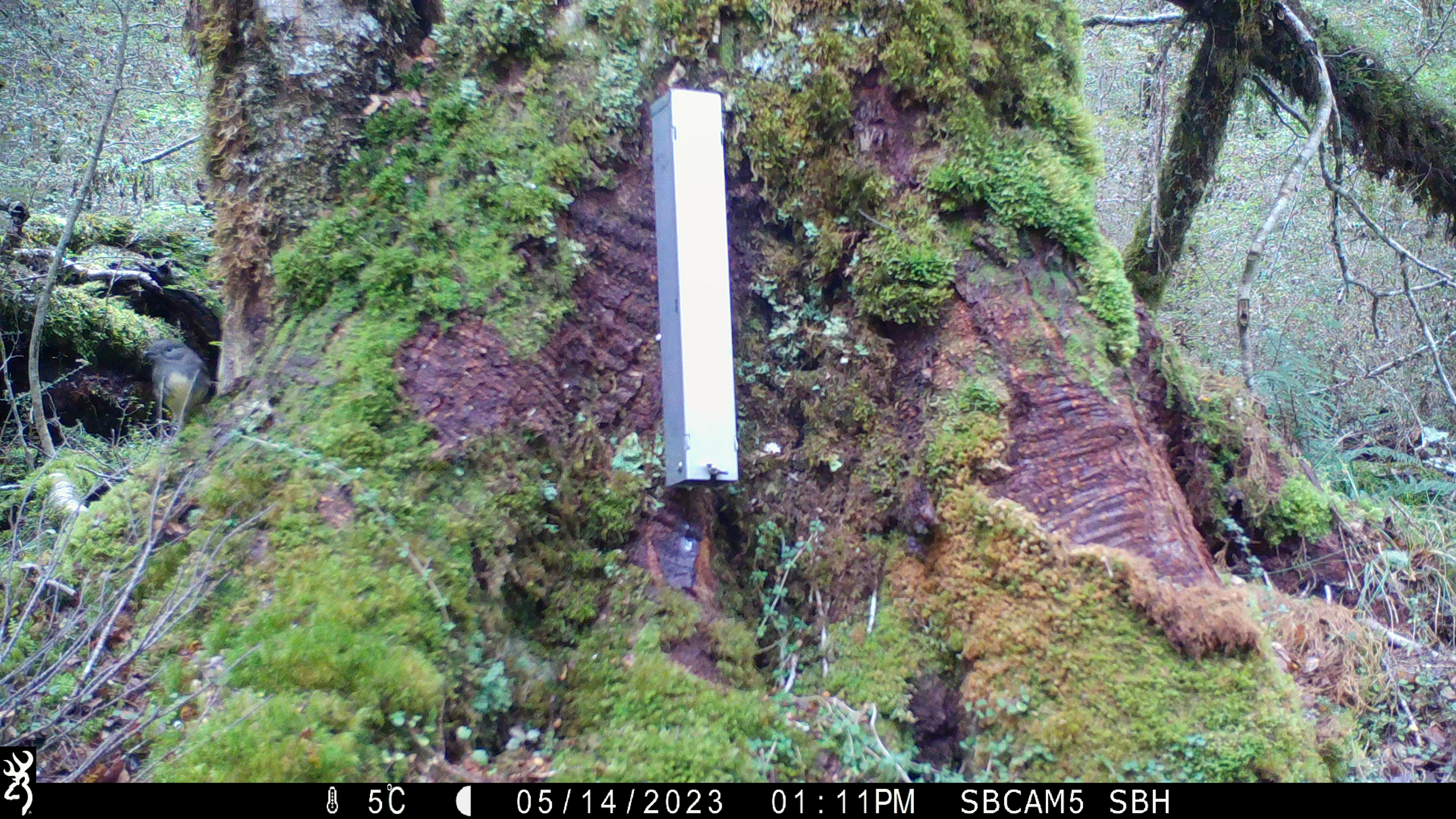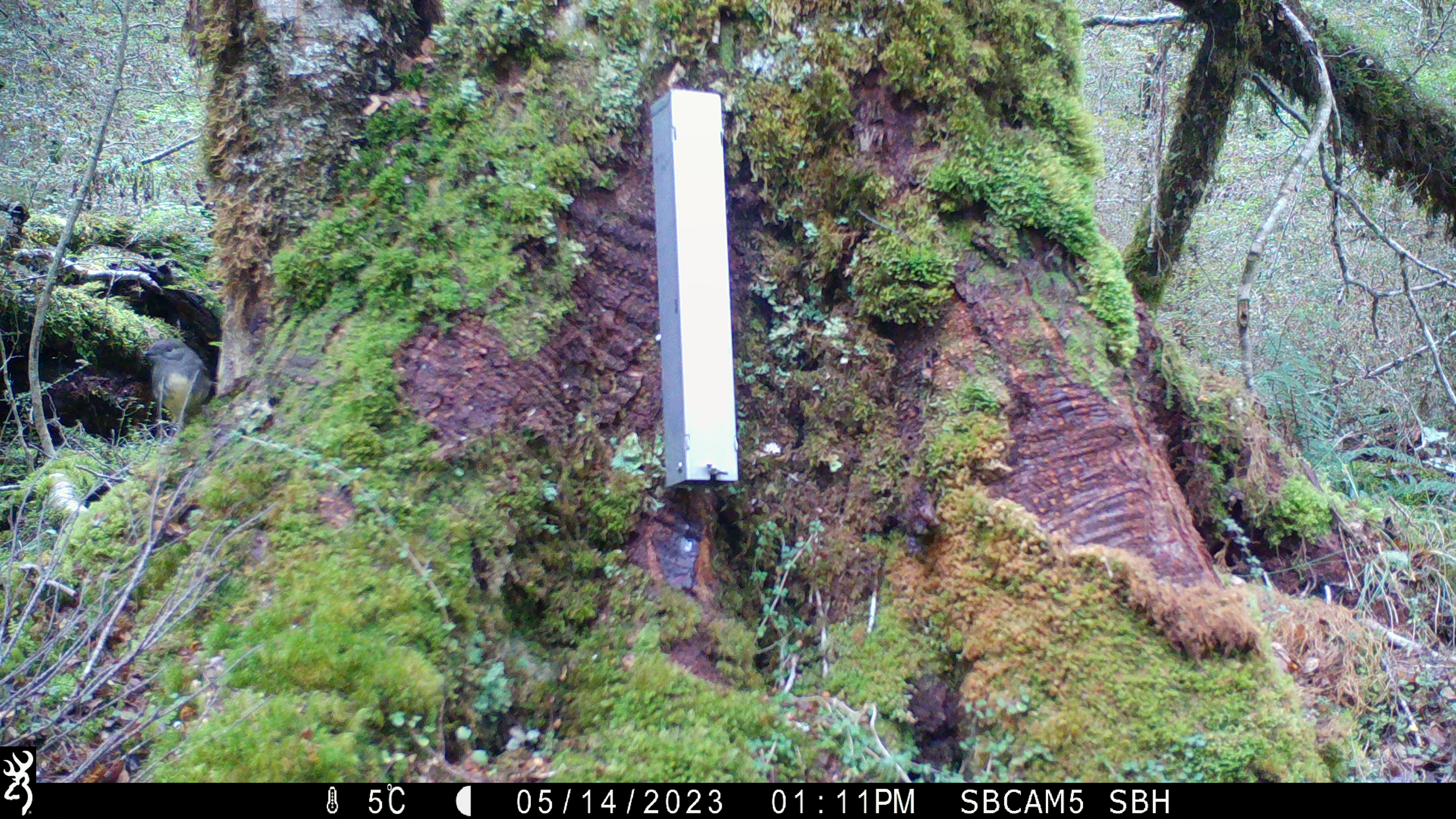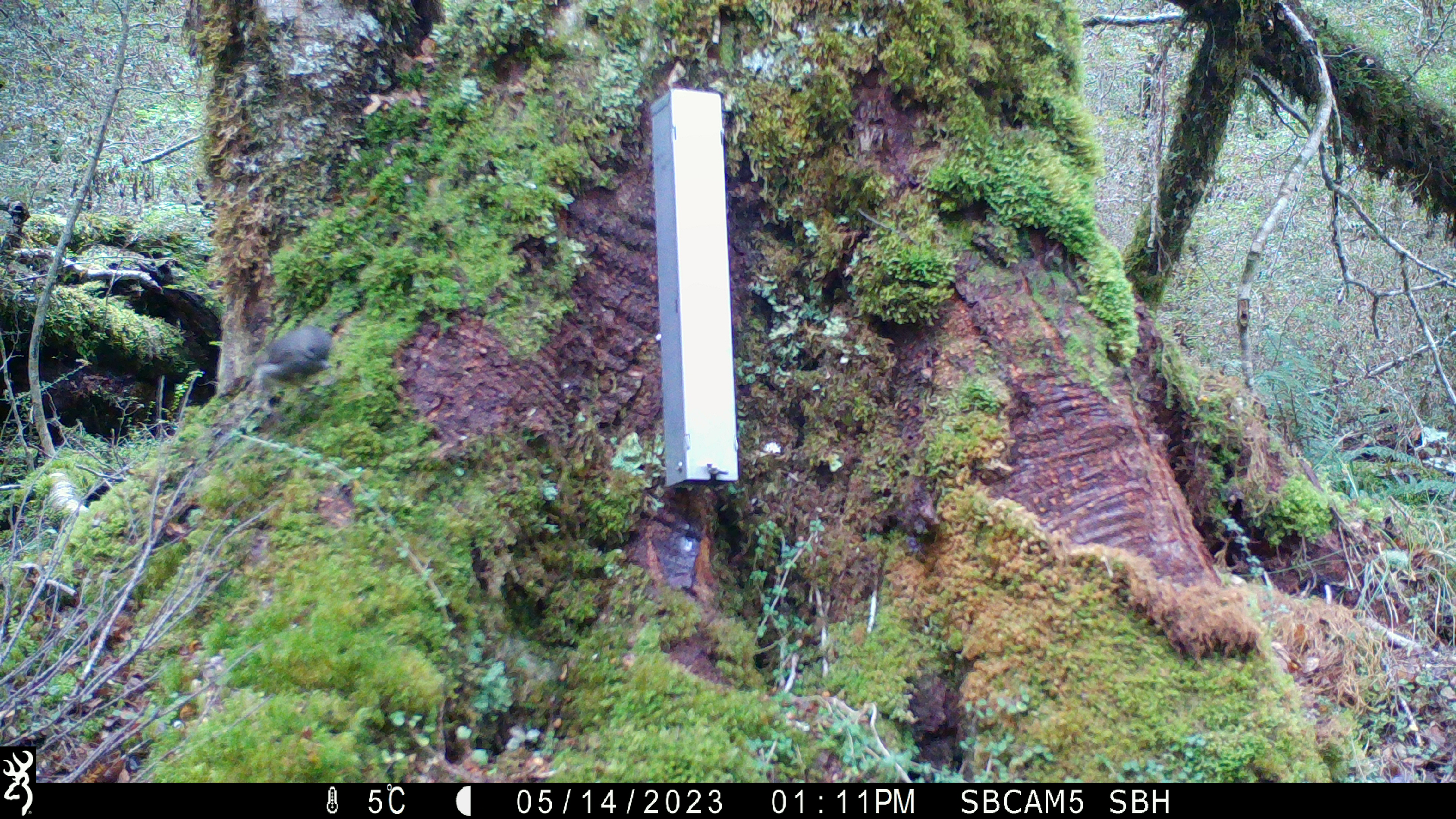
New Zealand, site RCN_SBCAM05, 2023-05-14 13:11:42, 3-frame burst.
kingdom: Animalia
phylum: Chordata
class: Aves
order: Passeriformes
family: Petroicidae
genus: Petroica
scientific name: Petroica australis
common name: new zealand robin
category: robin